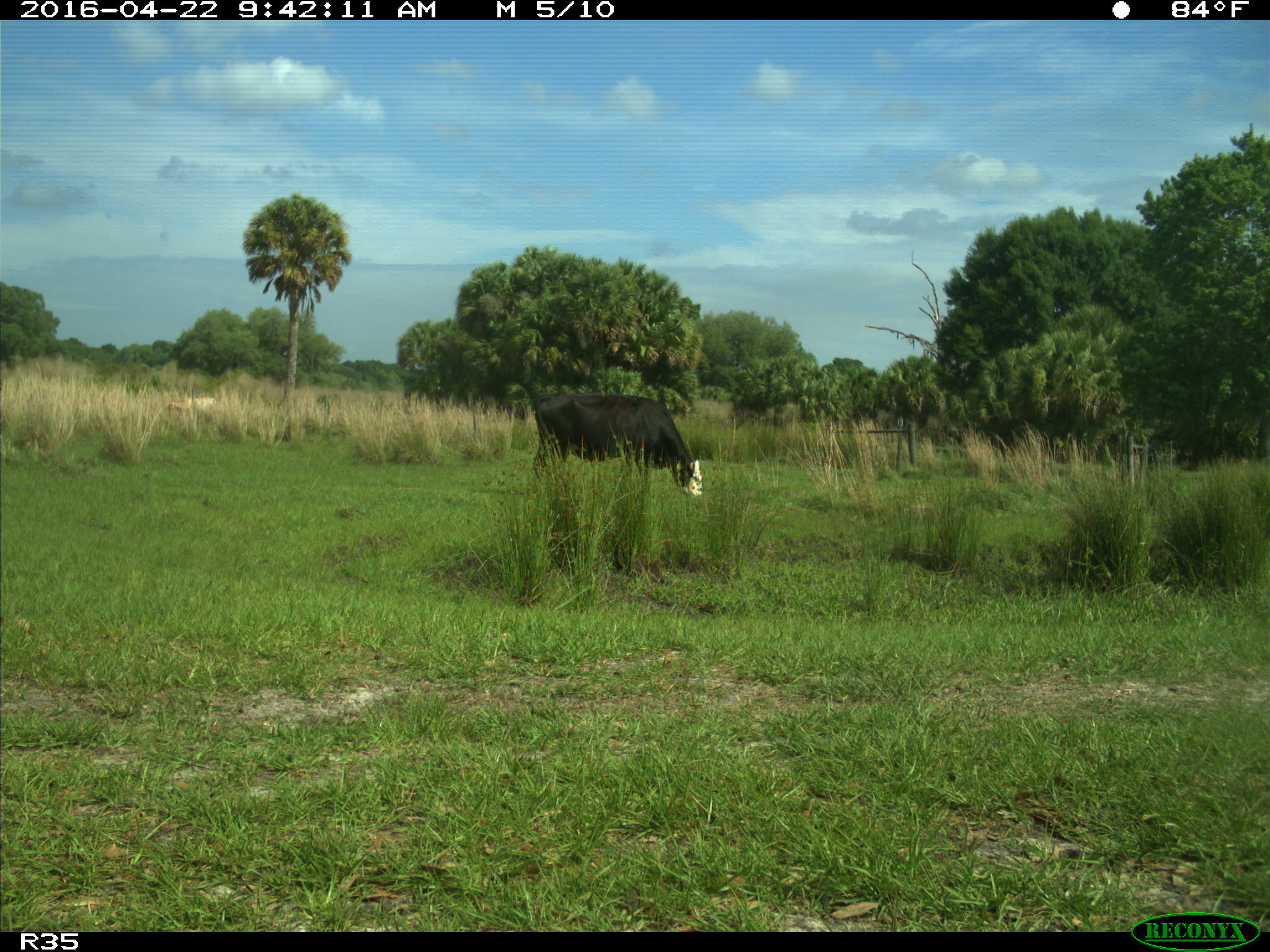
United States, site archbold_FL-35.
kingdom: Animalia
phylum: Chordata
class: Mammalia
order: Artiodactyla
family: Bovidae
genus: Bos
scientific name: Bos taurus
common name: domestic cow